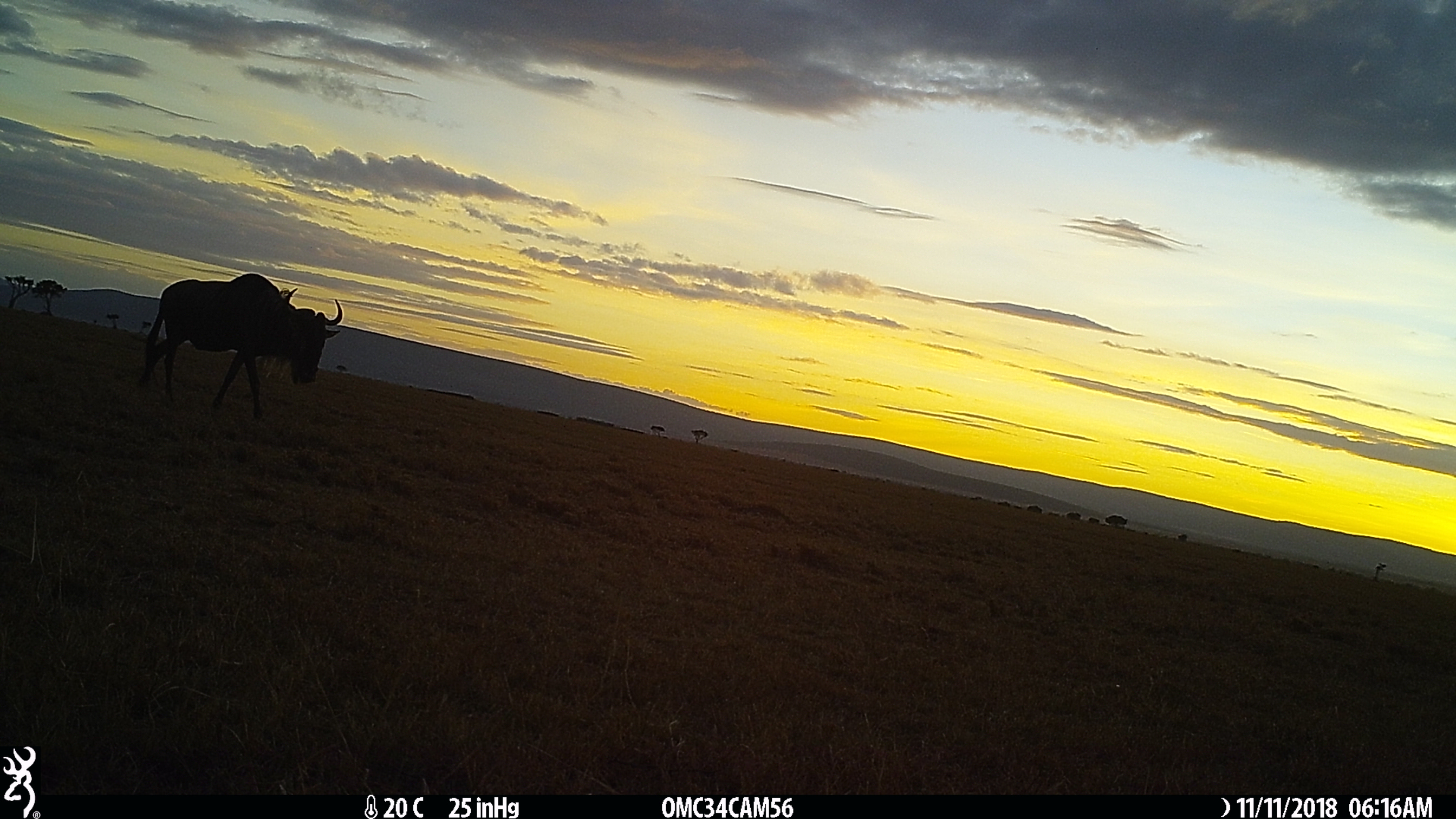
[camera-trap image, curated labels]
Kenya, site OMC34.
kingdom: Animalia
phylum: Chordata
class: Mammalia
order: Artiodactyla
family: Bovidae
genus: Connochaetes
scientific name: Connochaetes taurinus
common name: blue wildebeest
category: wildebeest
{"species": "wildebeest (blue wildebeest) (Connochaetes taurinus)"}